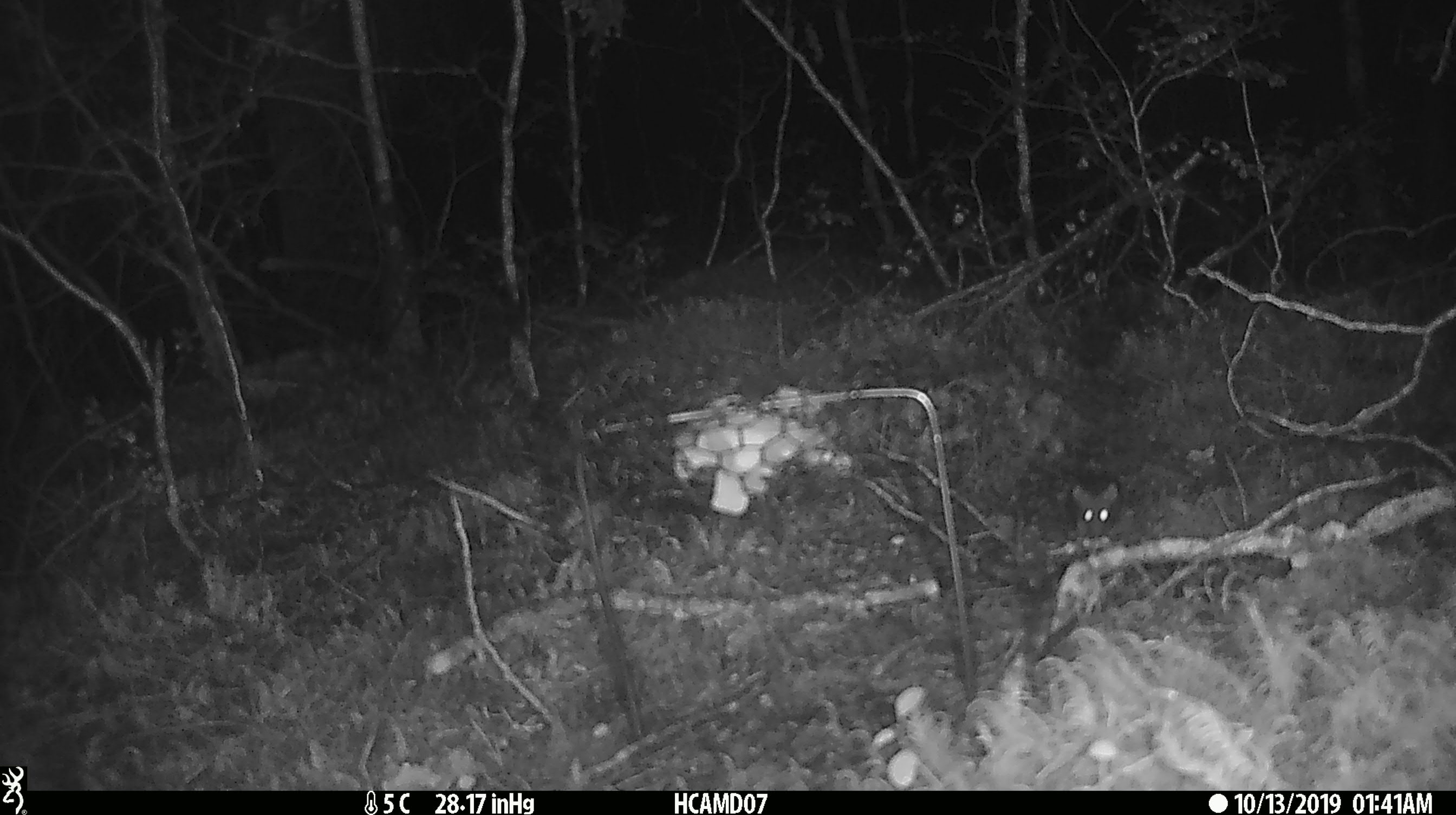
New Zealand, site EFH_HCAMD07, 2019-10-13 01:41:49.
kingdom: Animalia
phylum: Chordata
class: Mammalia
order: Rodentia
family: Muridae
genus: Mus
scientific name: Mus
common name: mouse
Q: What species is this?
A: Mouse (Mus).